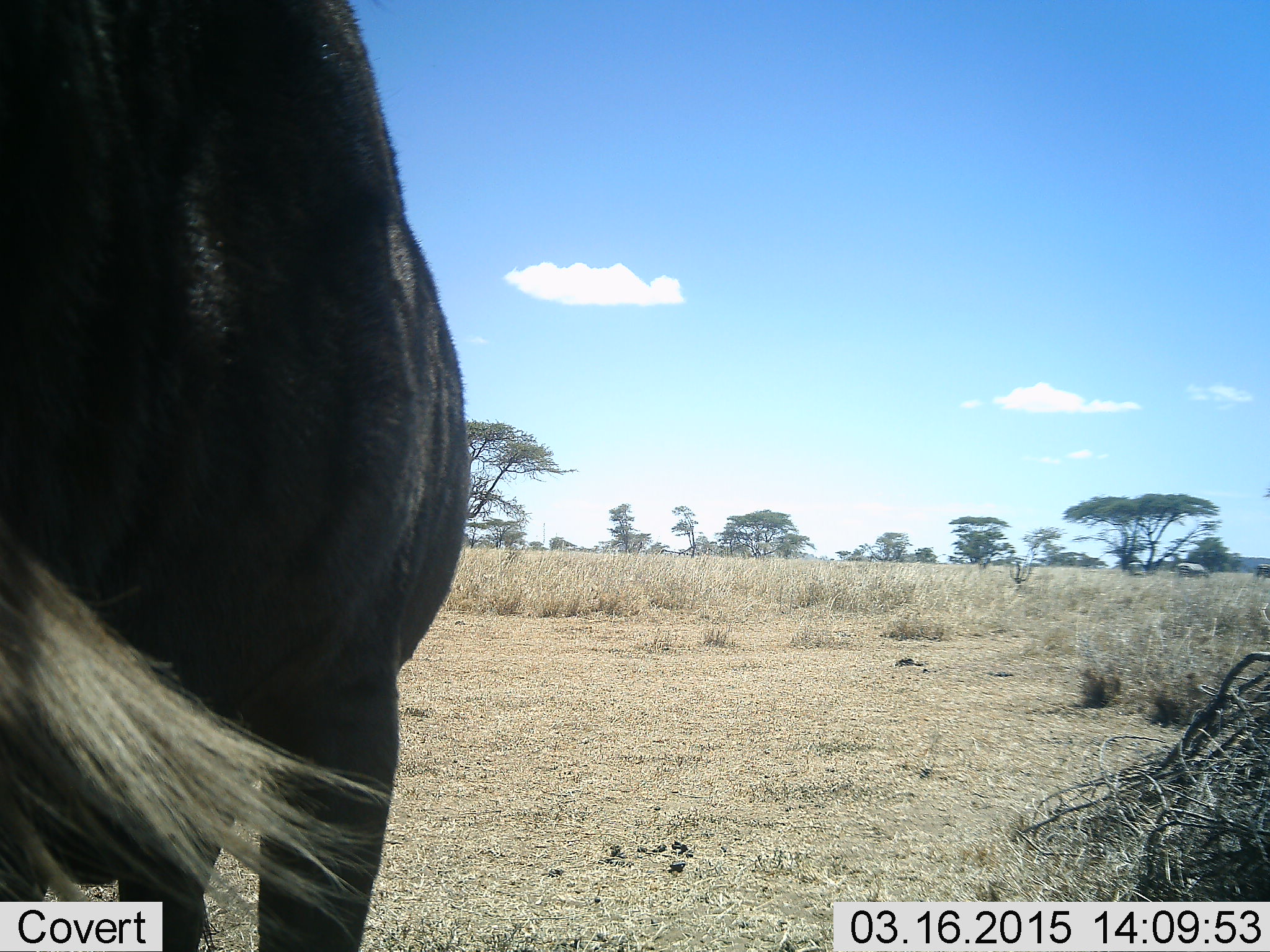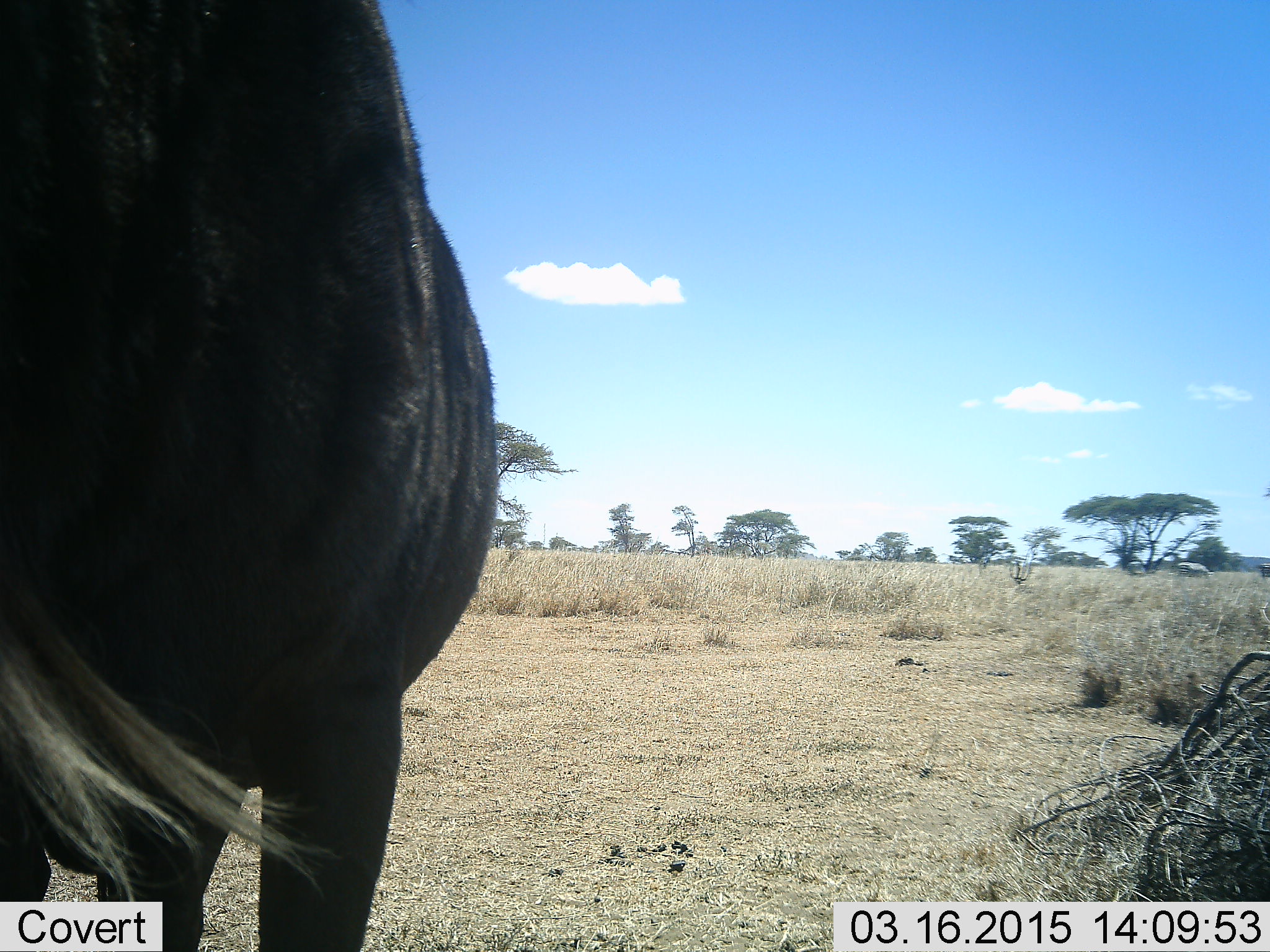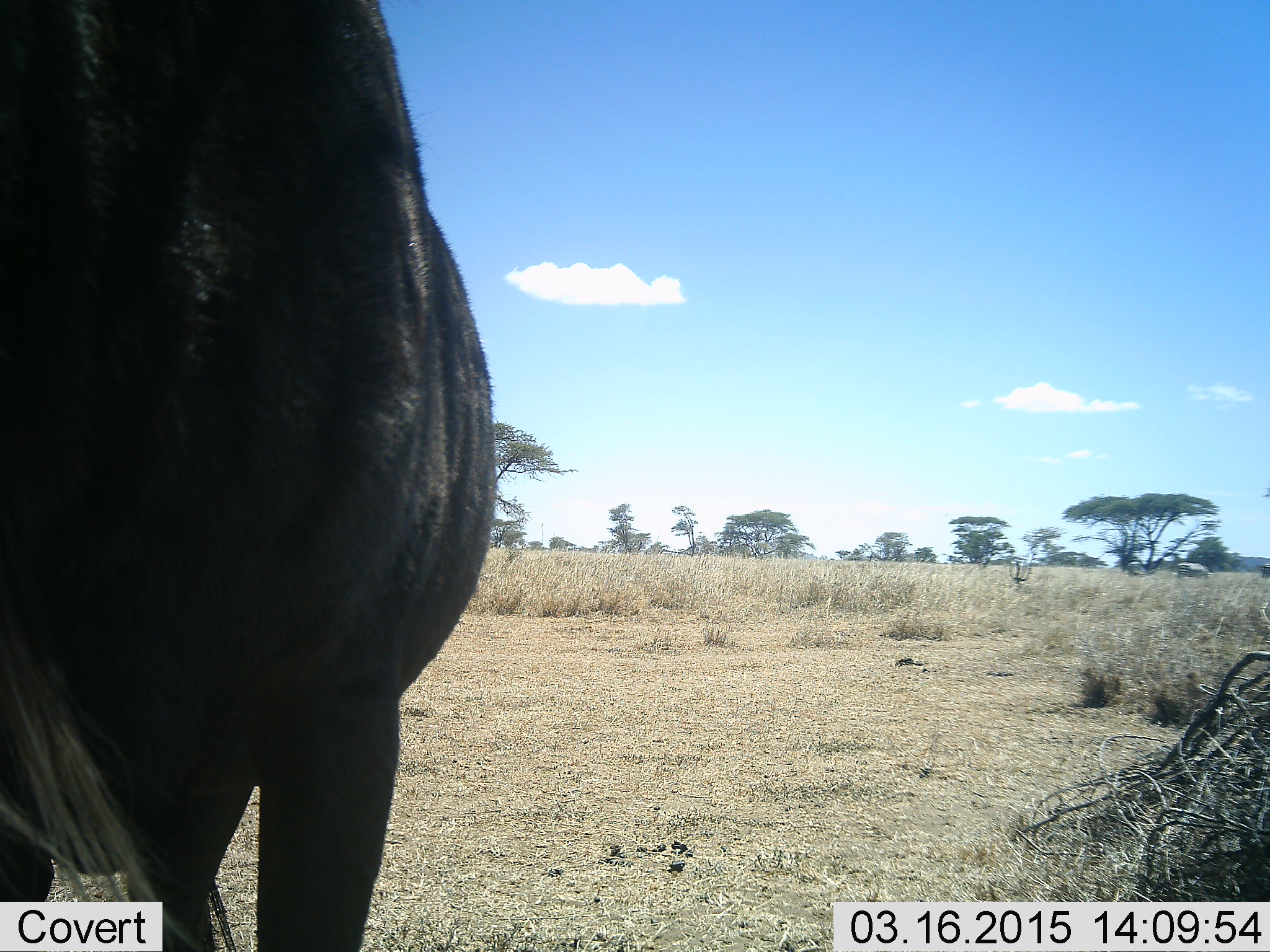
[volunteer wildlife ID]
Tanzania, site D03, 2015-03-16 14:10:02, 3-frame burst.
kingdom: Animalia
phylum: Chordata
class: Mammalia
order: Artiodactyla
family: Bovidae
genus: Connochaetes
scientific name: Connochaetes taurinus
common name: blue wildebeest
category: wildebeest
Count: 1.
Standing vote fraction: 100%.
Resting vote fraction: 0%.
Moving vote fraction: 0%.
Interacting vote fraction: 0%.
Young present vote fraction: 0%.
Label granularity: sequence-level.